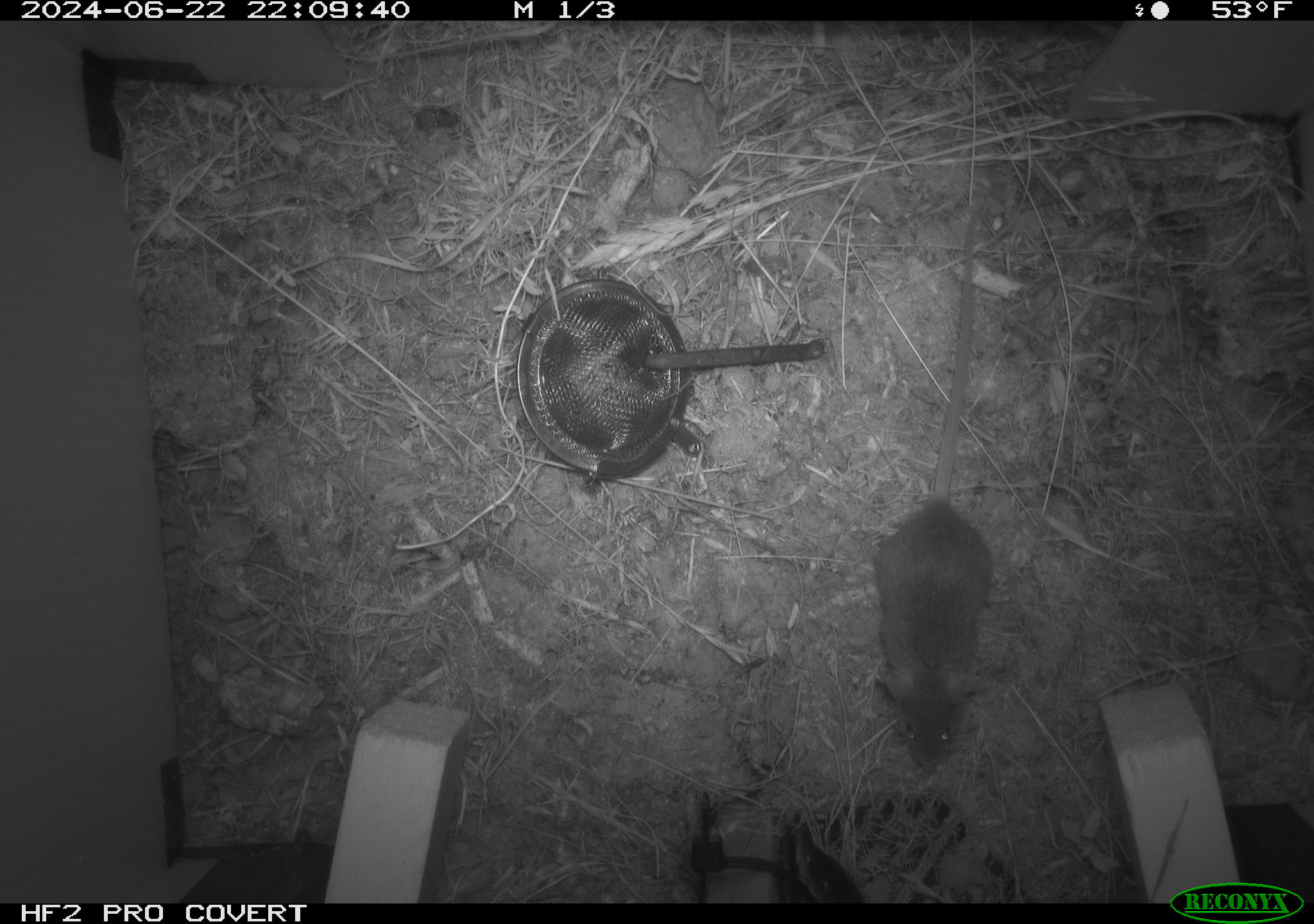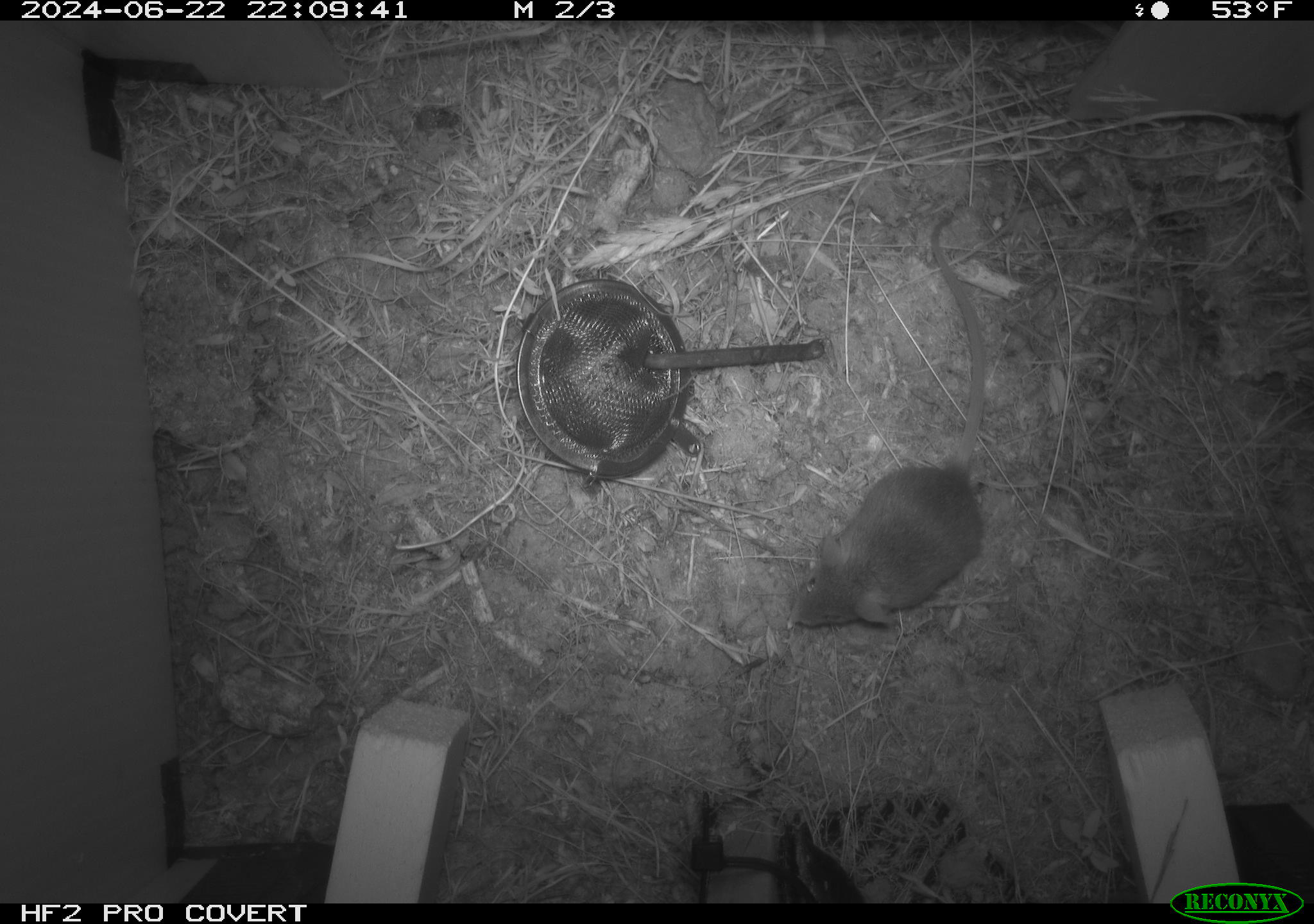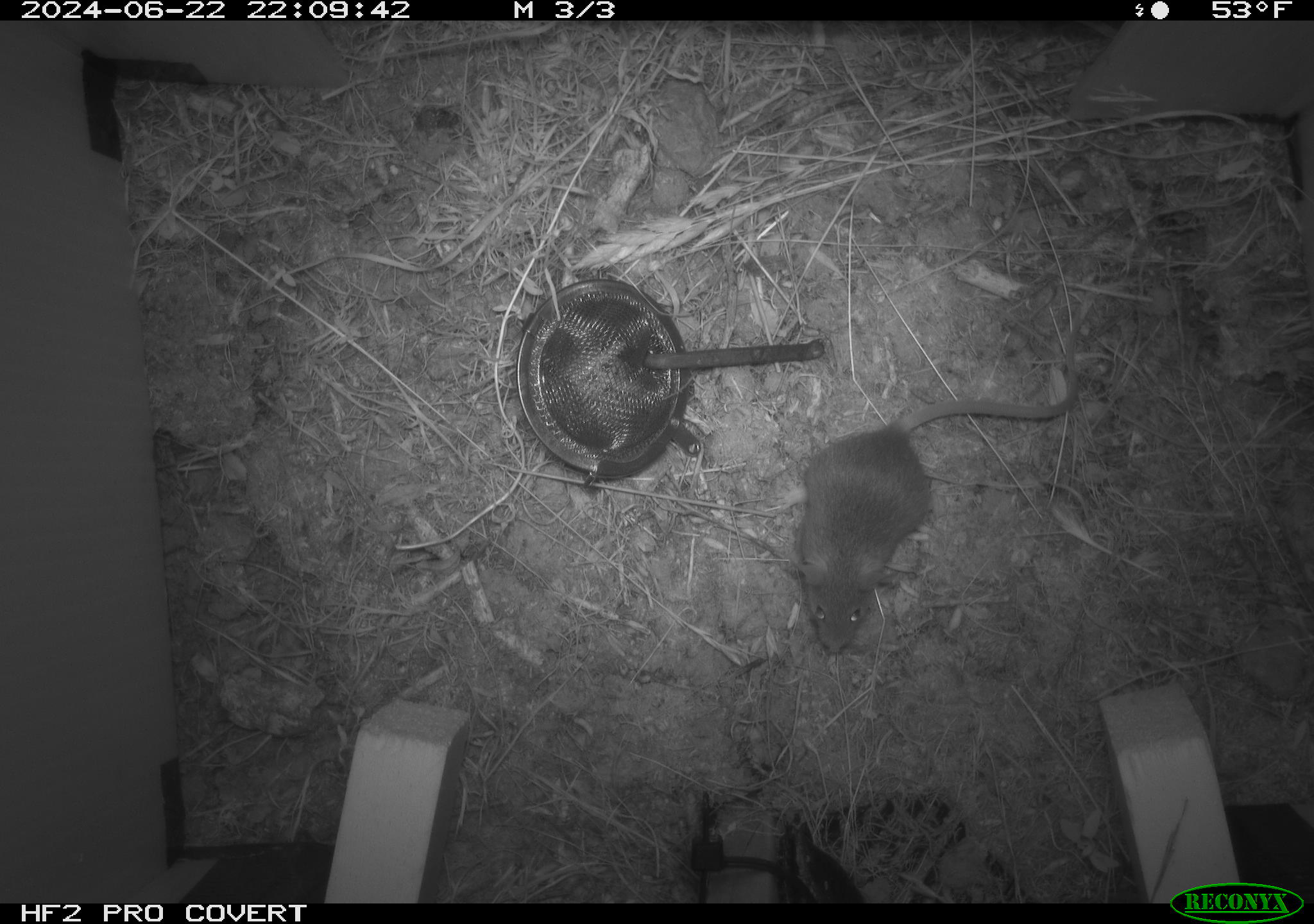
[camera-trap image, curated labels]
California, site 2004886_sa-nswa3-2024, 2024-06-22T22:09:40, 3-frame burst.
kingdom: Animalia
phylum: Chordata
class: Mammalia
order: Rodentia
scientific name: Rodentia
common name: rodent